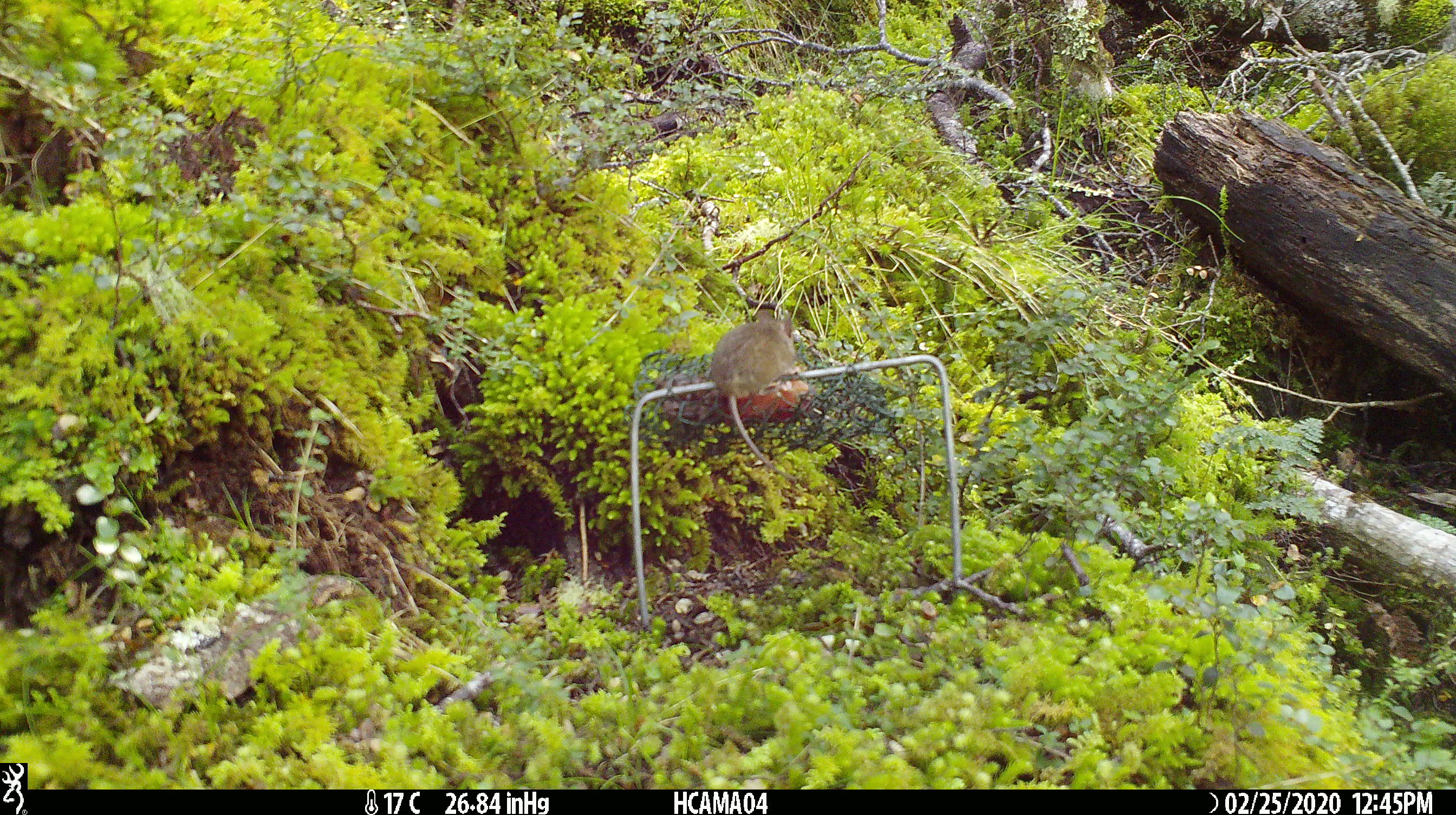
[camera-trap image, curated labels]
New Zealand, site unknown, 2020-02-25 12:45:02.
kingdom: Animalia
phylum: Chordata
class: Mammalia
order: Rodentia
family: Muridae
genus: Mus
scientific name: Mus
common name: mouse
Mouse (Mus).